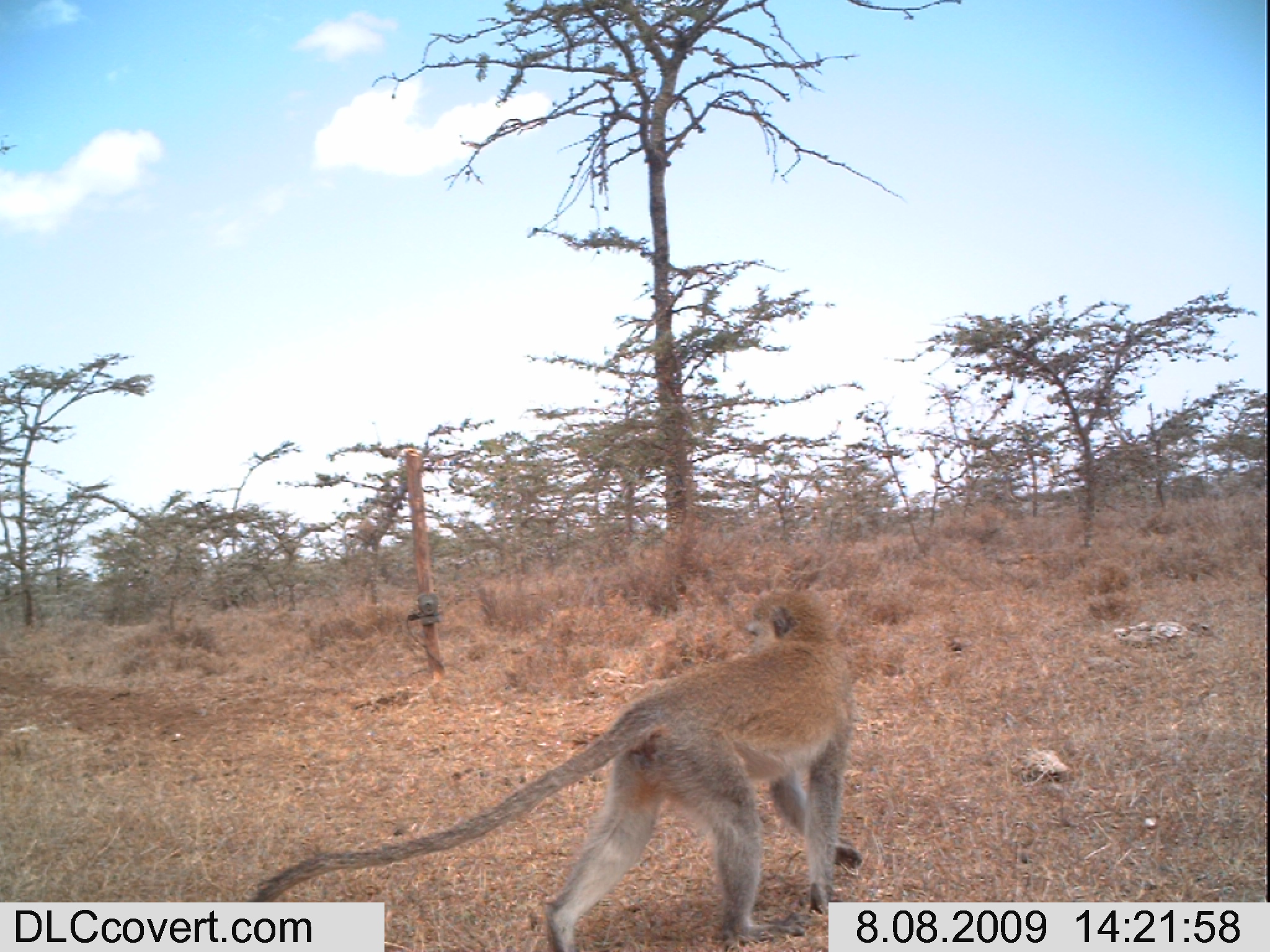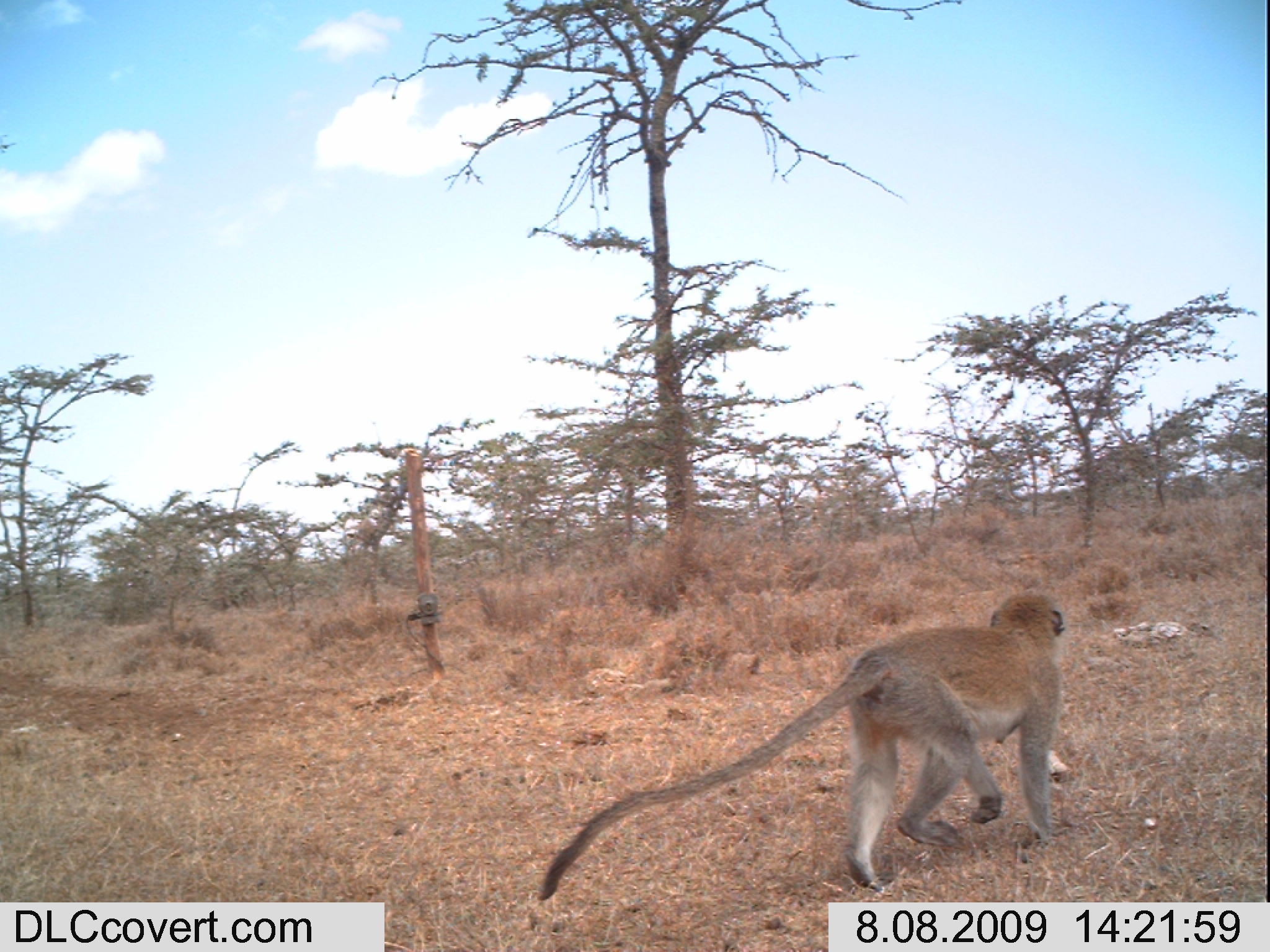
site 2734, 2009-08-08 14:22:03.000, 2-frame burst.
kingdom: Animalia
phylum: Chordata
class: Mammalia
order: Primates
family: Cercopithecidae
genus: Chlorocebus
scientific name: Chlorocebus pygerythrus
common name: vervet monkey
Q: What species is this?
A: Chlorocebus pygerythrus (vervet monkey).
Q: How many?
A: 1.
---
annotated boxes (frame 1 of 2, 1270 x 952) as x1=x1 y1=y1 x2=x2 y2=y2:
chlorocebus pygerythrus: x1=241 y1=586 x2=864 y2=952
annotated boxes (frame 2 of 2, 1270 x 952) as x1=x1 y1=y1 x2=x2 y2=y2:
chlorocebus pygerythrus: x1=535 y1=588 x2=1070 y2=902